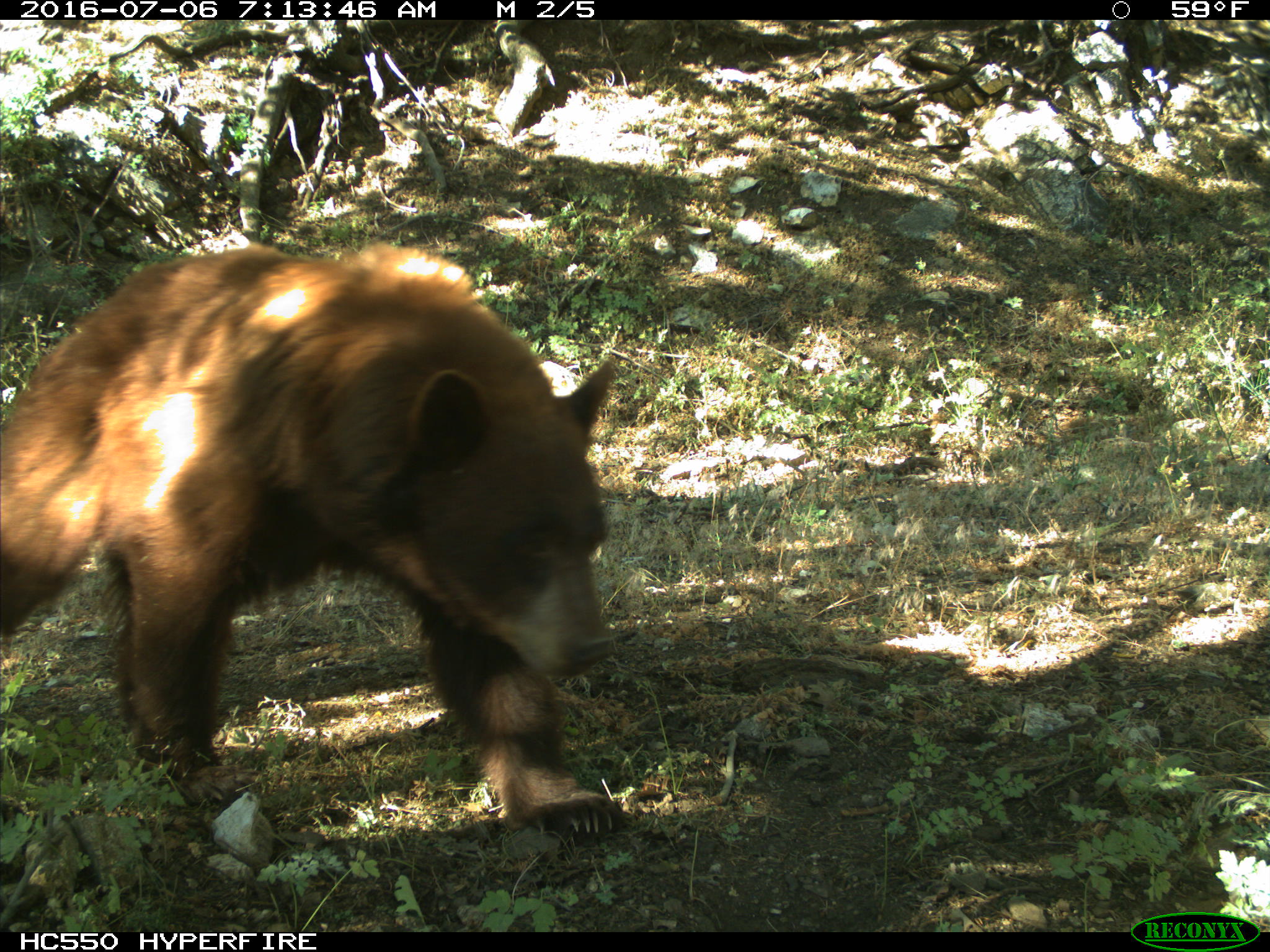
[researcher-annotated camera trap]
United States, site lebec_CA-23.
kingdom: Animalia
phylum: Chordata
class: Mammalia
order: Carnivora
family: Ursidae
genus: Ursus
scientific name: Ursus americanus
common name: american black bear